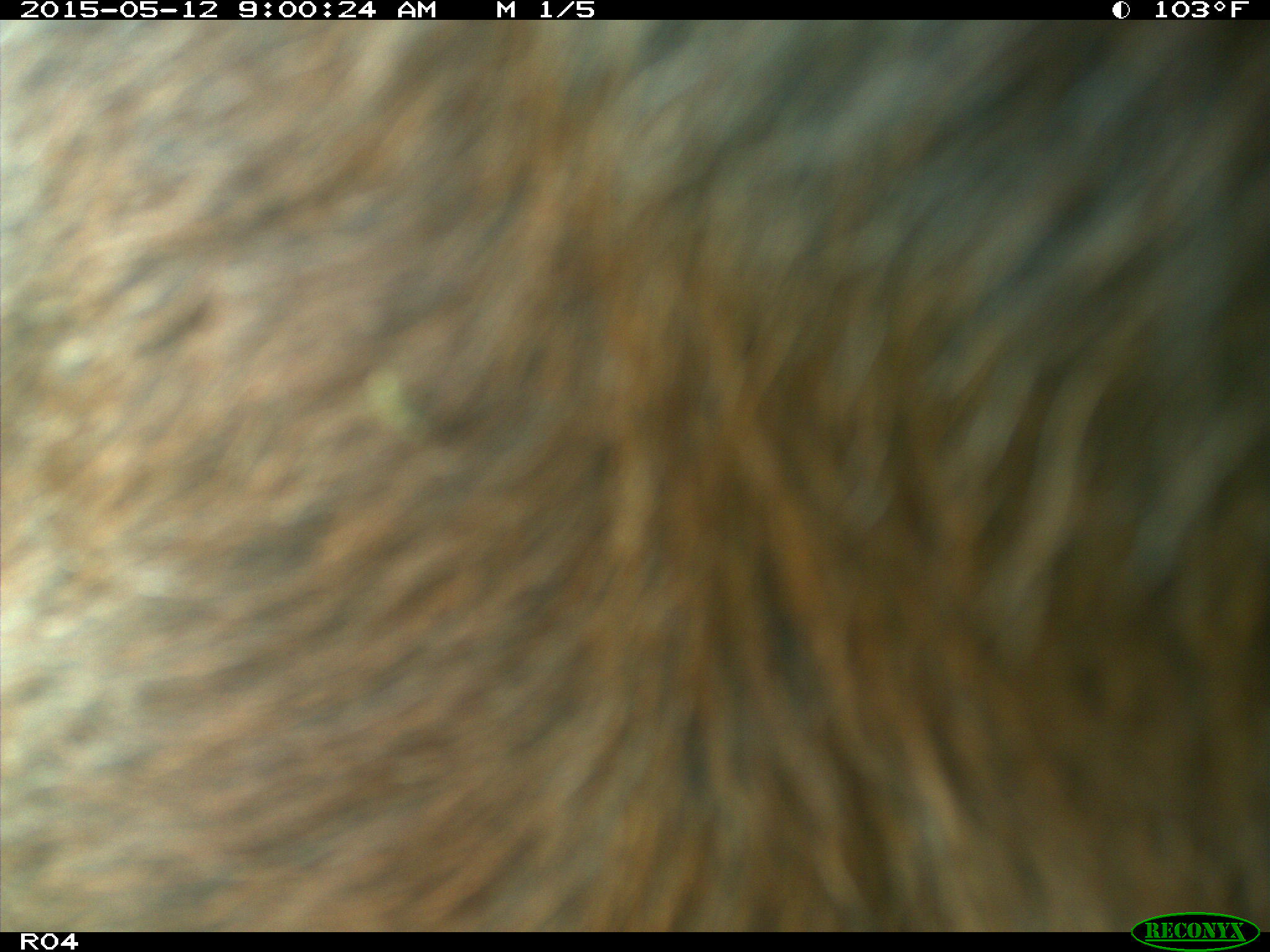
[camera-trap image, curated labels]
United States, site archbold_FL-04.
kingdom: Animalia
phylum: Chordata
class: Mammalia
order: Artiodactyla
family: Bovidae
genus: Bos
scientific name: Bos taurus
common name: domestic cow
Bos taurus (domestic cow).